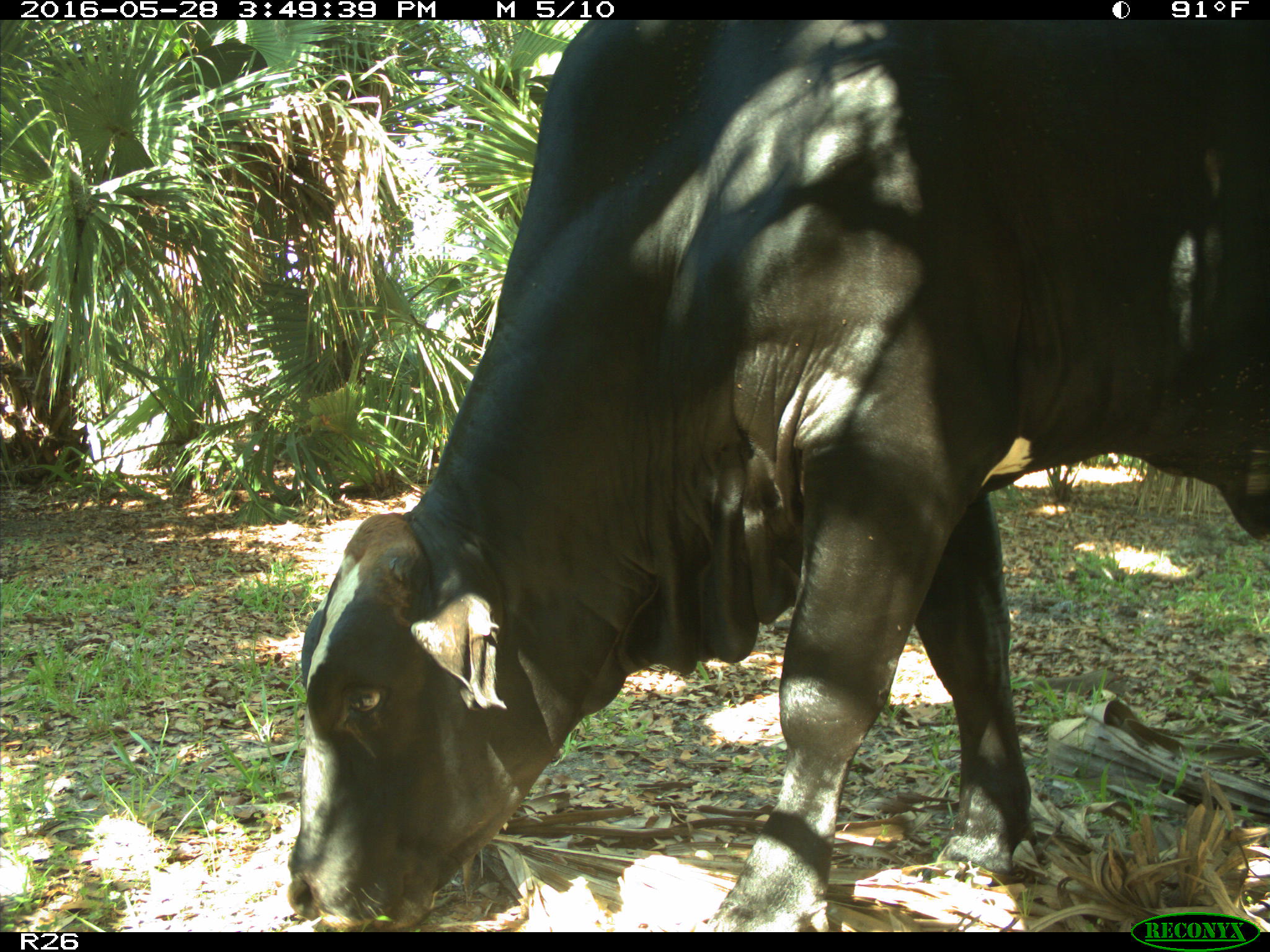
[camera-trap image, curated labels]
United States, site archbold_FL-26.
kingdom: Animalia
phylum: Chordata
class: Mammalia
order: Artiodactyla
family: Bovidae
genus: Bos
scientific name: Bos taurus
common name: domestic cow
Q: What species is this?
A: Bos taurus (domestic cow).